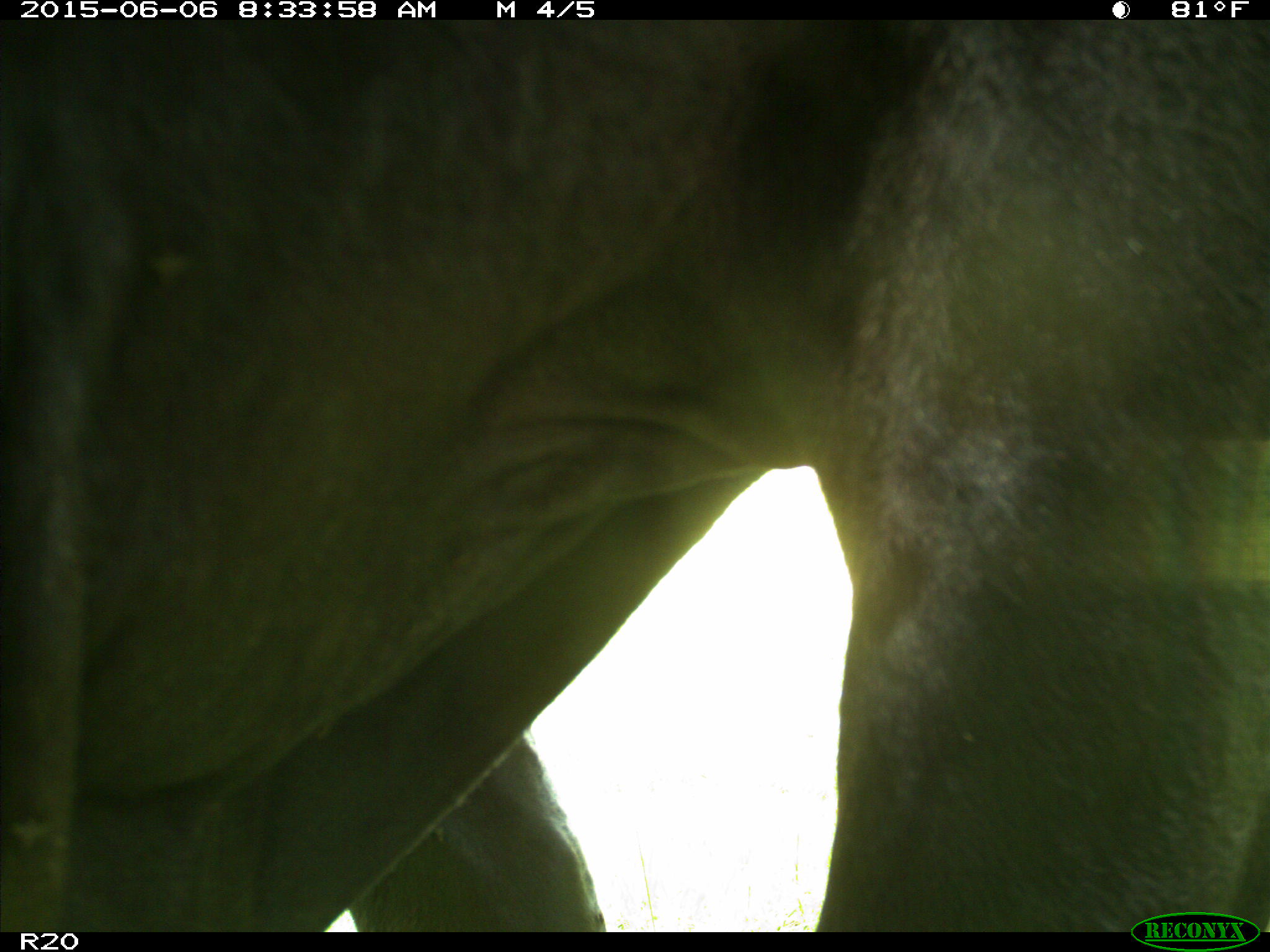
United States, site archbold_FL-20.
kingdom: Animalia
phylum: Chordata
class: Mammalia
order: Artiodactyla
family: Bovidae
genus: Bos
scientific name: Bos taurus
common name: domestic cow